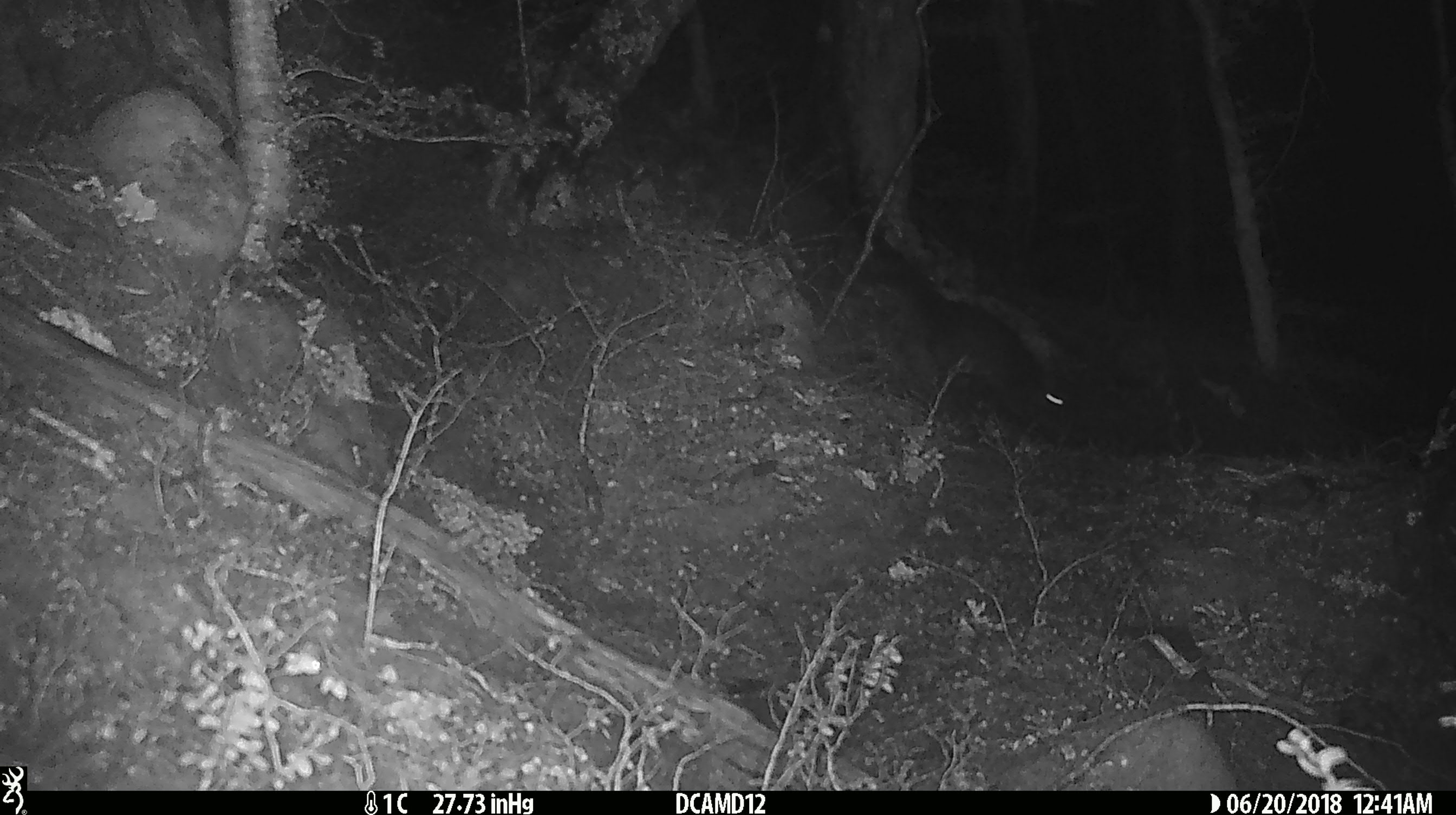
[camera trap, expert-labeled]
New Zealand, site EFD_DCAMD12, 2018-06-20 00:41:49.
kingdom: Animalia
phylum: Chordata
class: Mammalia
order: Carnivora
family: Mustelidae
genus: Mustela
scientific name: Mustela erminea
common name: stoat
Stoat (Mustela erminea).